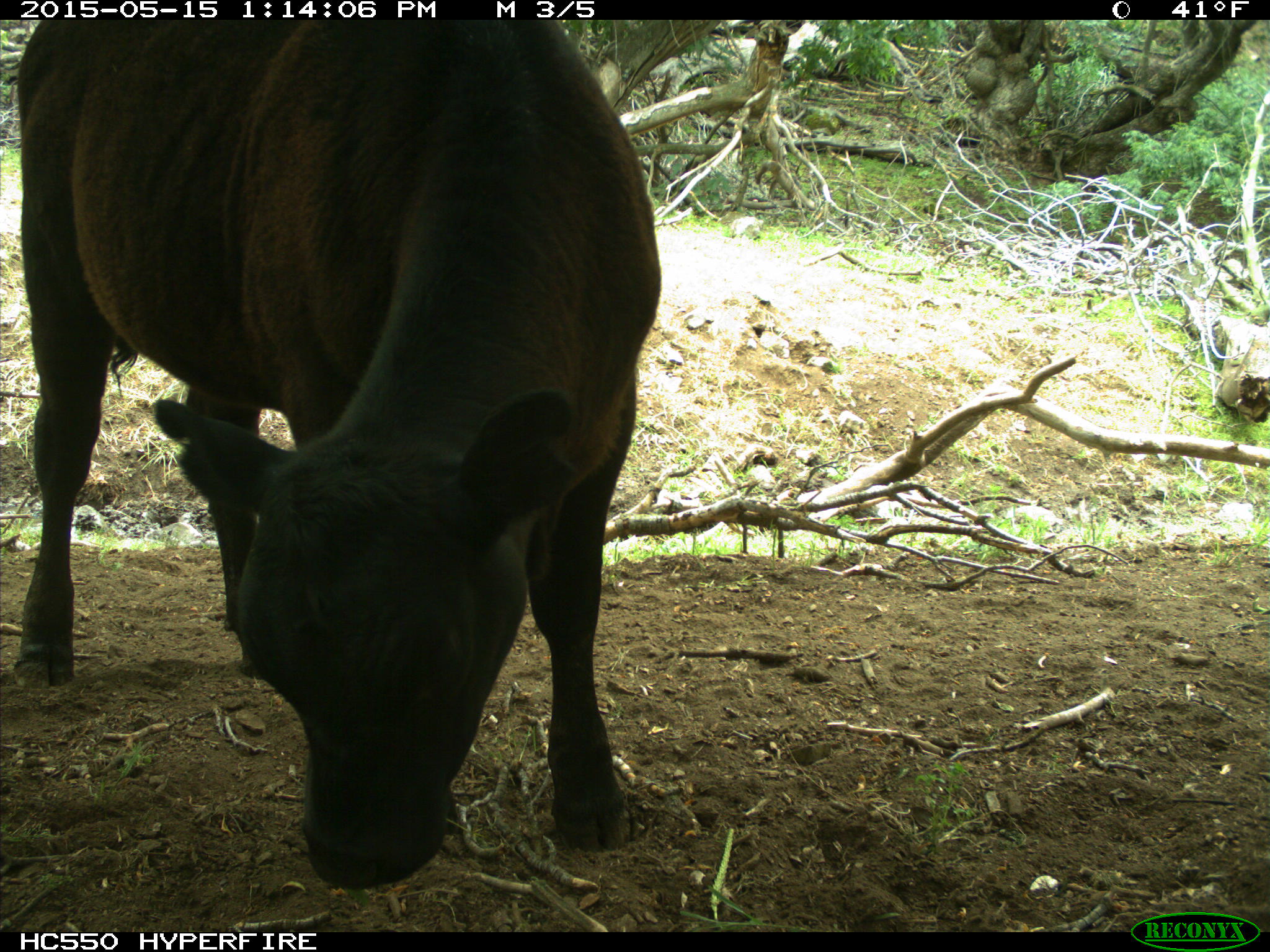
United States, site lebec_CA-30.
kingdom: Animalia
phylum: Chordata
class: Mammalia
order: Artiodactyla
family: Bovidae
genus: Bos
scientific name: Bos taurus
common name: domestic cow